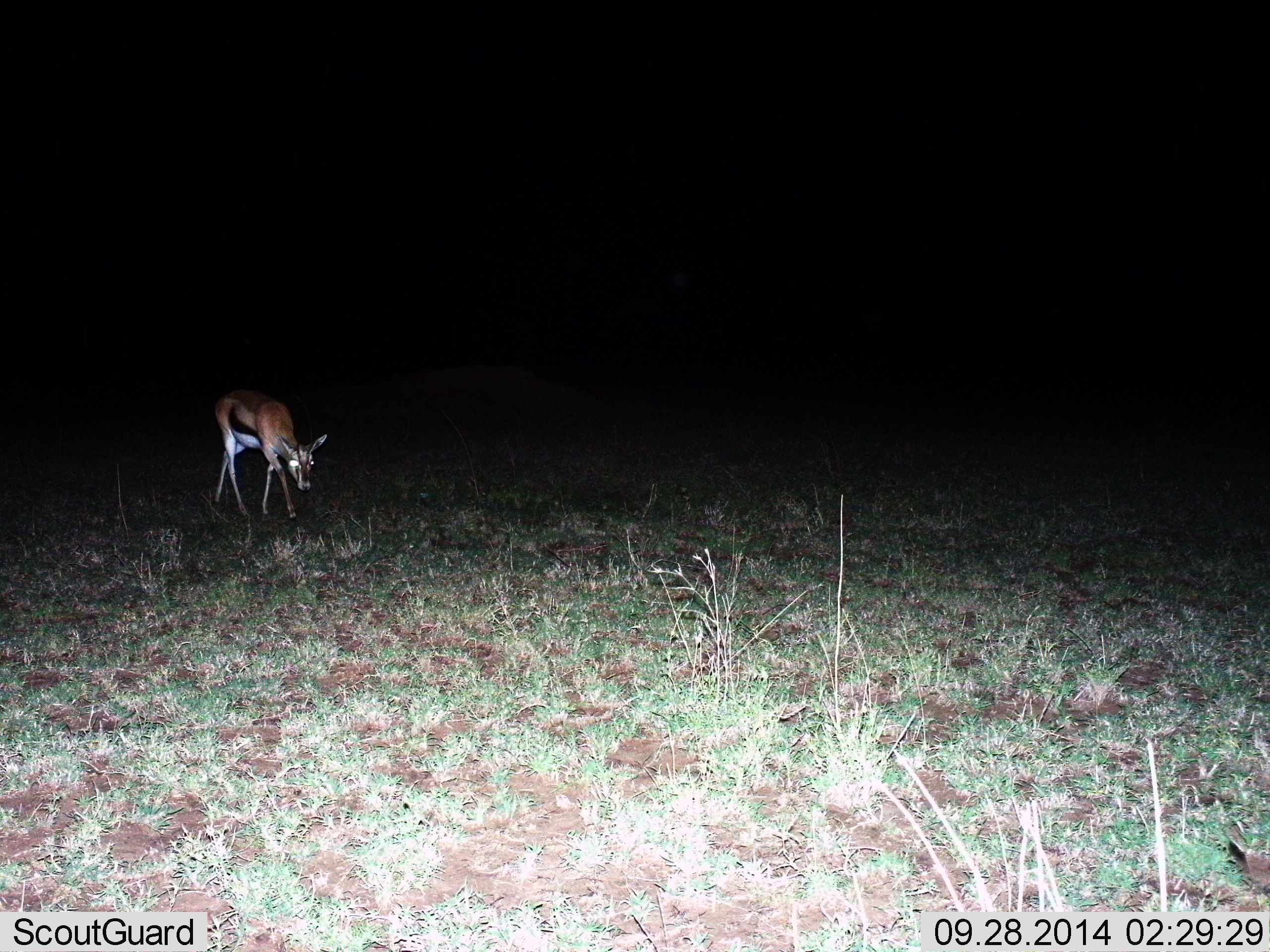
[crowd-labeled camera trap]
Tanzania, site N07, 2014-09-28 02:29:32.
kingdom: Animalia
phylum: Chordata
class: Mammalia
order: Artiodactyla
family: Bovidae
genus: Eudorcas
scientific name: Eudorcas thomsonii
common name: thomson's gazelle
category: gazellethomsons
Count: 1.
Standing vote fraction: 30%.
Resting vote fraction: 0%.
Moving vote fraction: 60%.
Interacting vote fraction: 0%.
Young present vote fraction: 0%.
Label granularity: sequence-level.